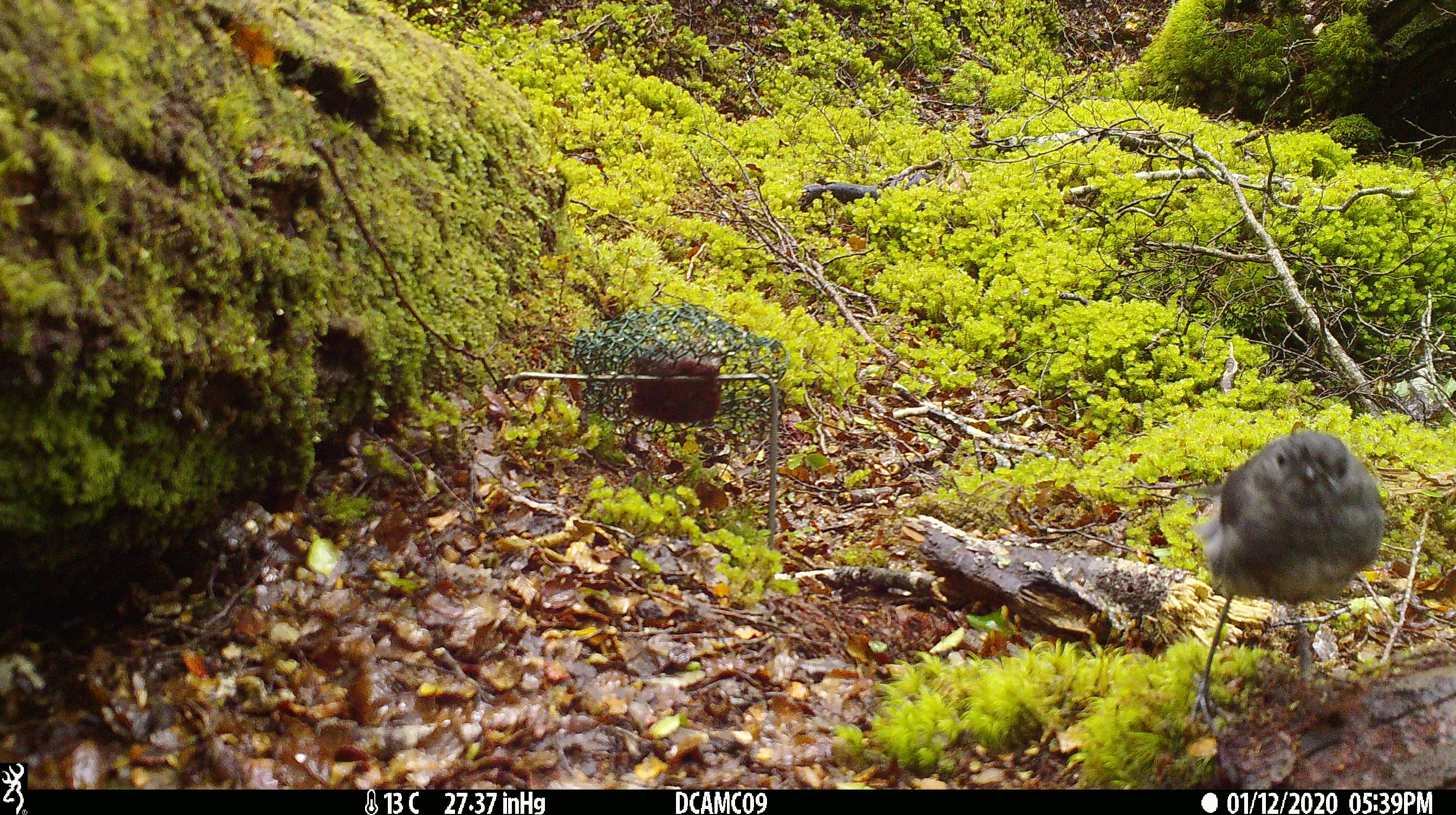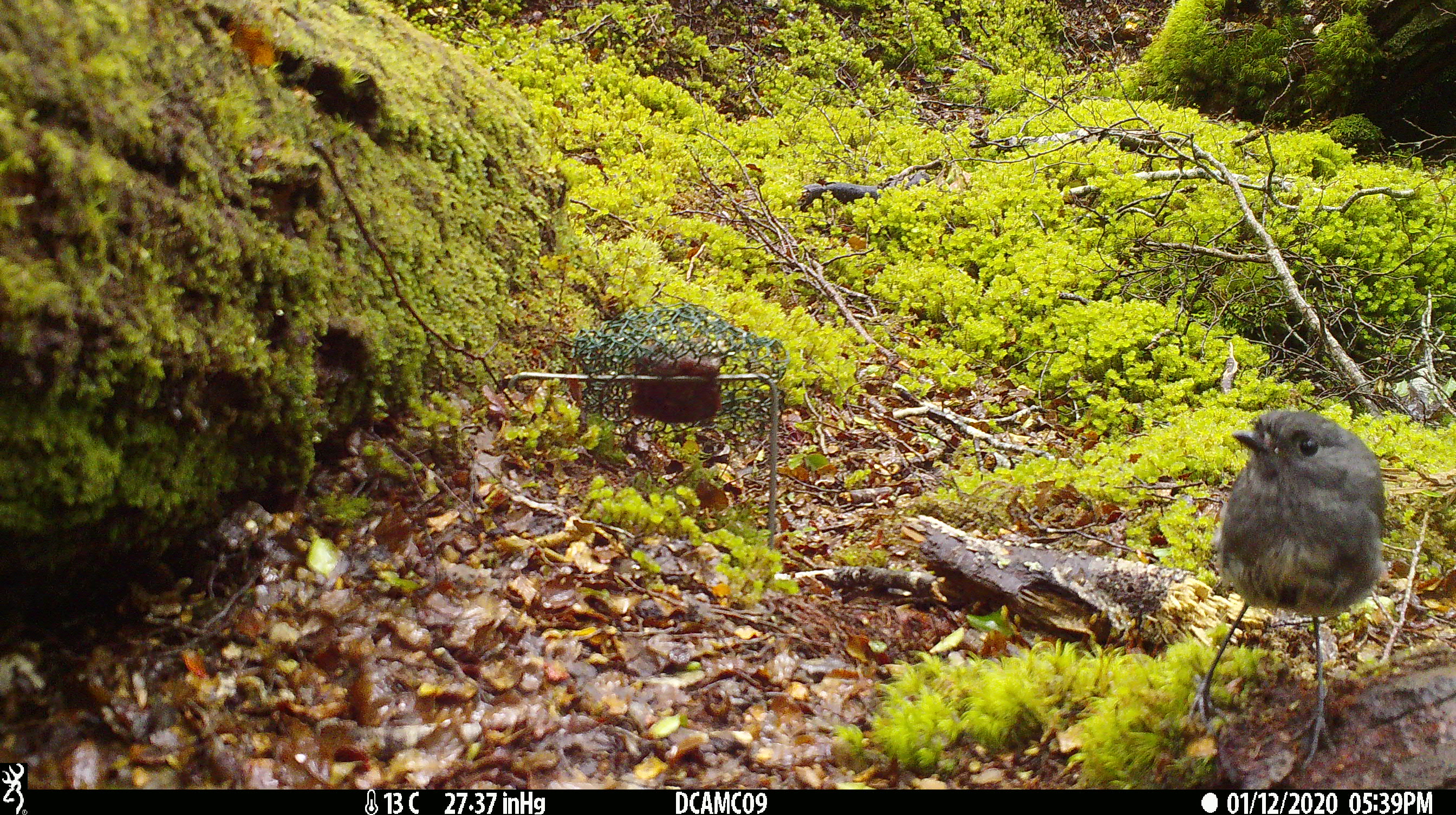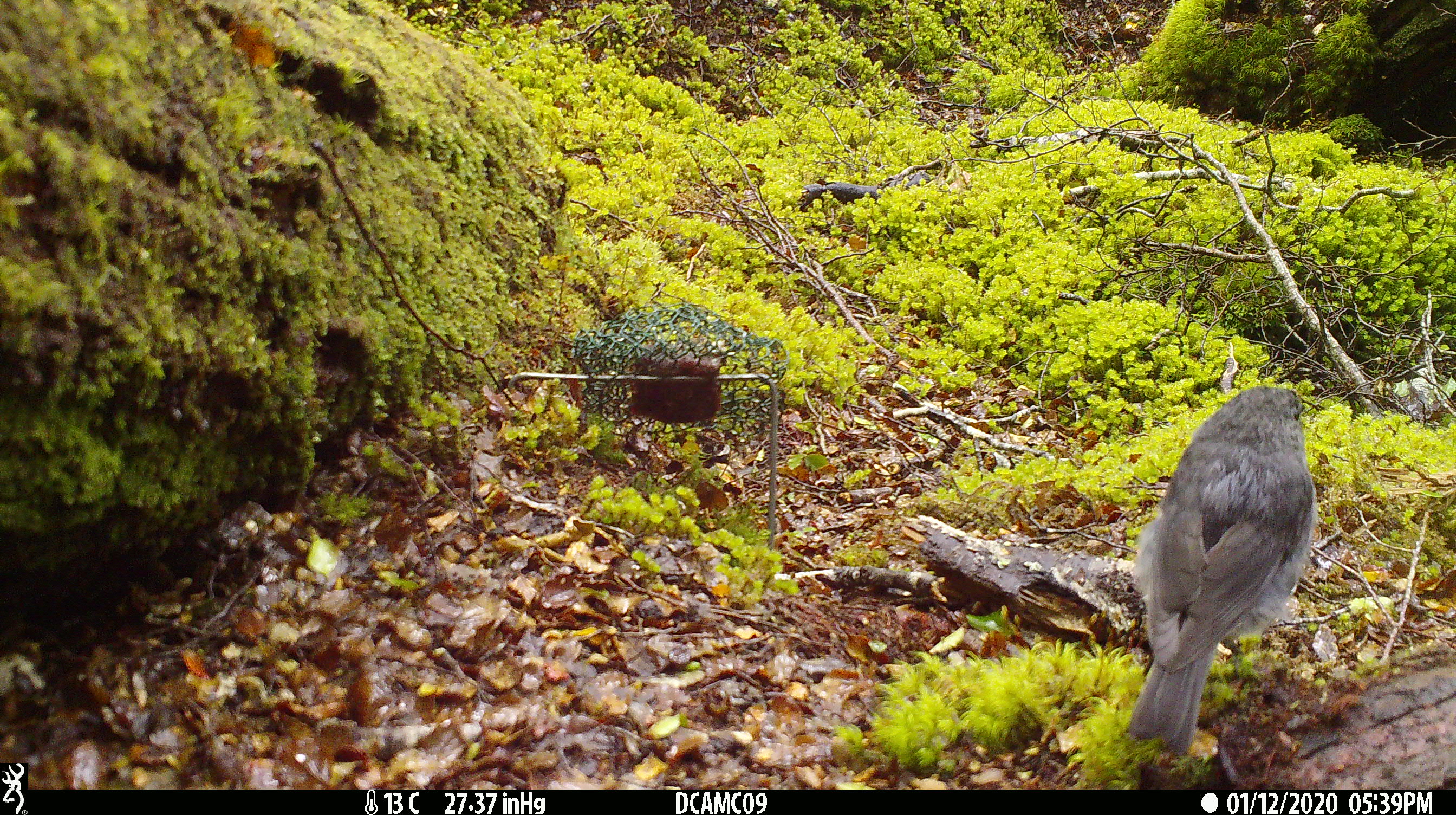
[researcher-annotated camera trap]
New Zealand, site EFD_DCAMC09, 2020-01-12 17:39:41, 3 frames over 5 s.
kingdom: Animalia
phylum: Chordata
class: Aves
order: Passeriformes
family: Petroicidae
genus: Petroica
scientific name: Petroica australis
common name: new zealand robin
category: robin